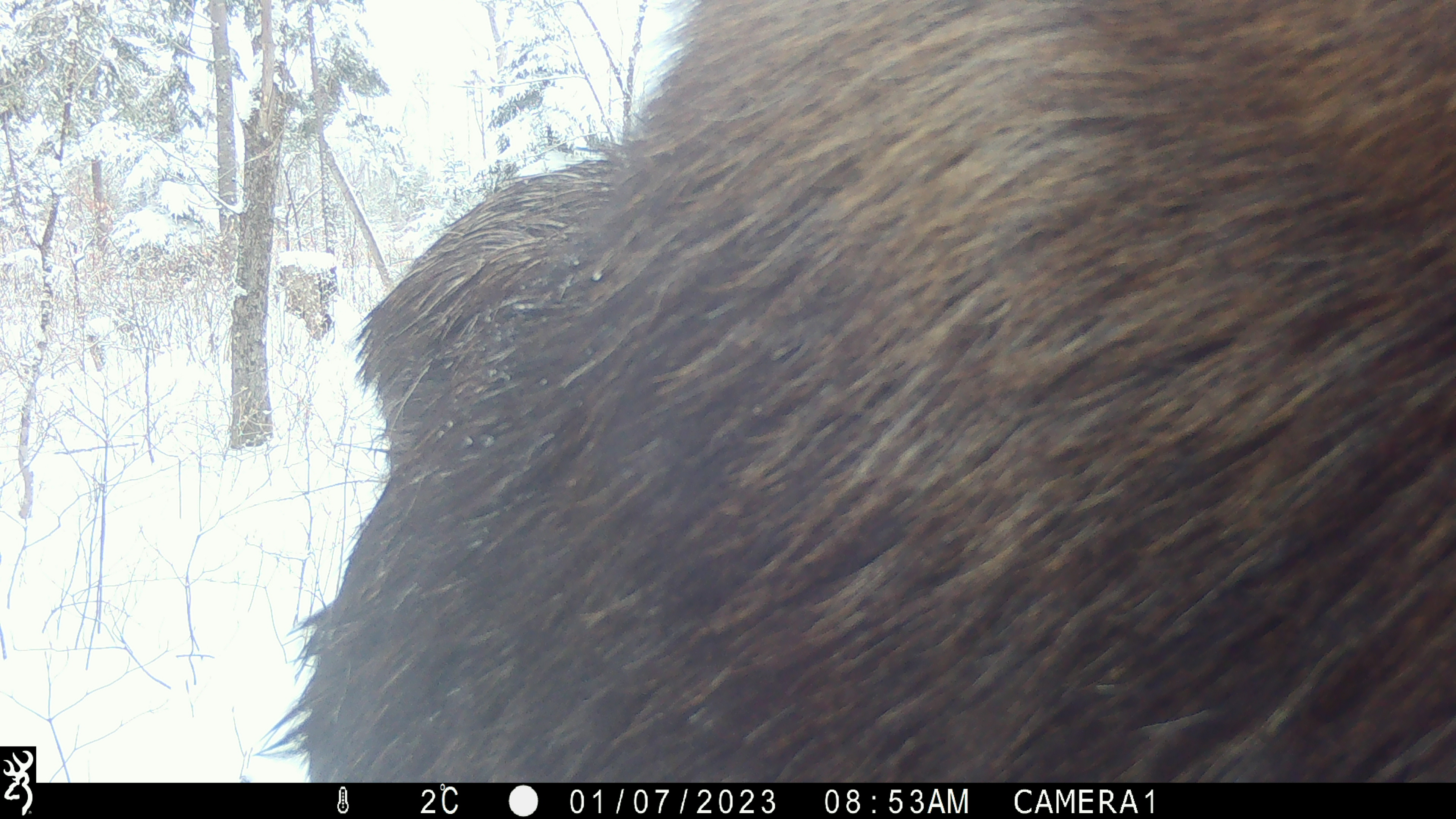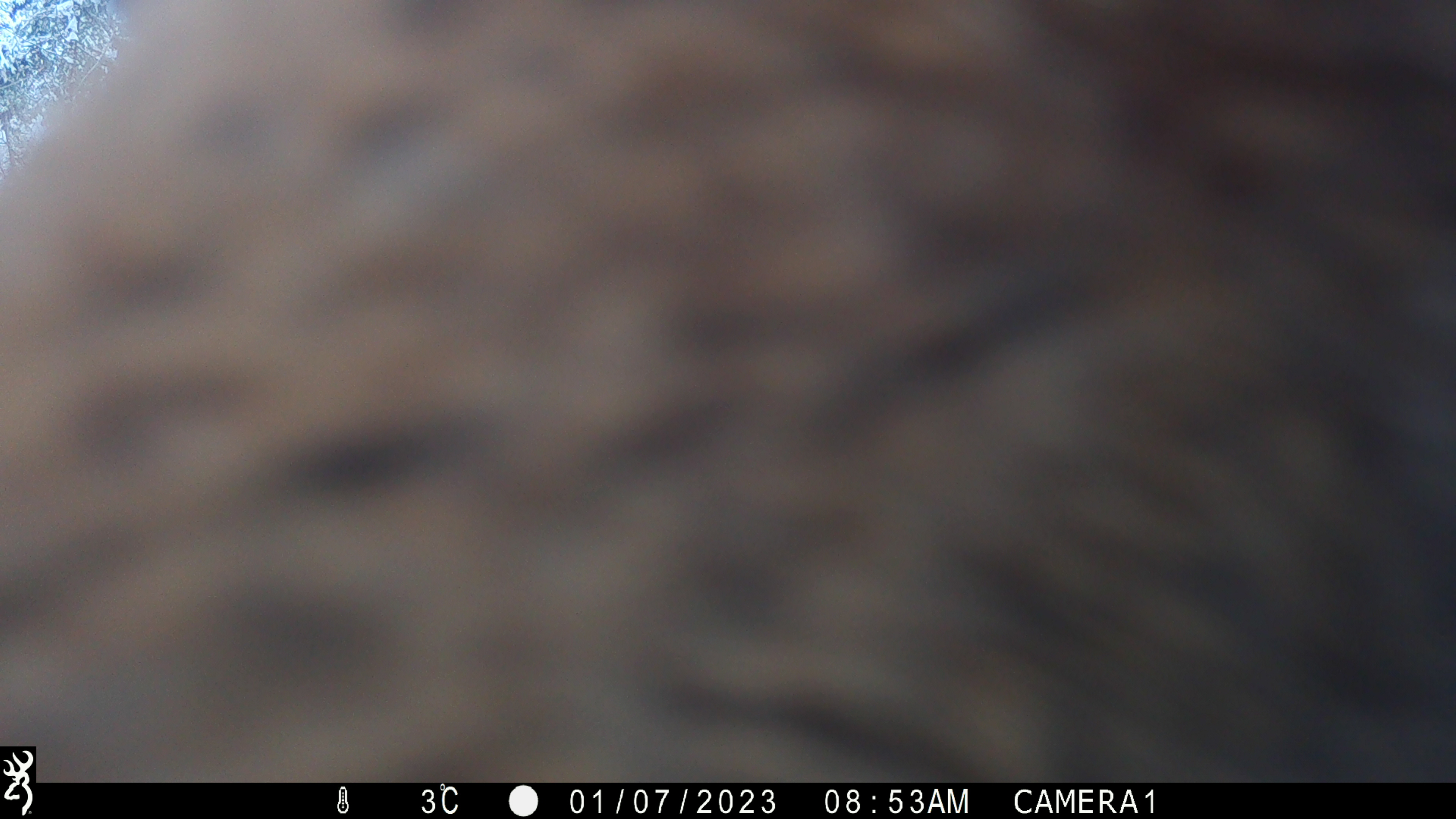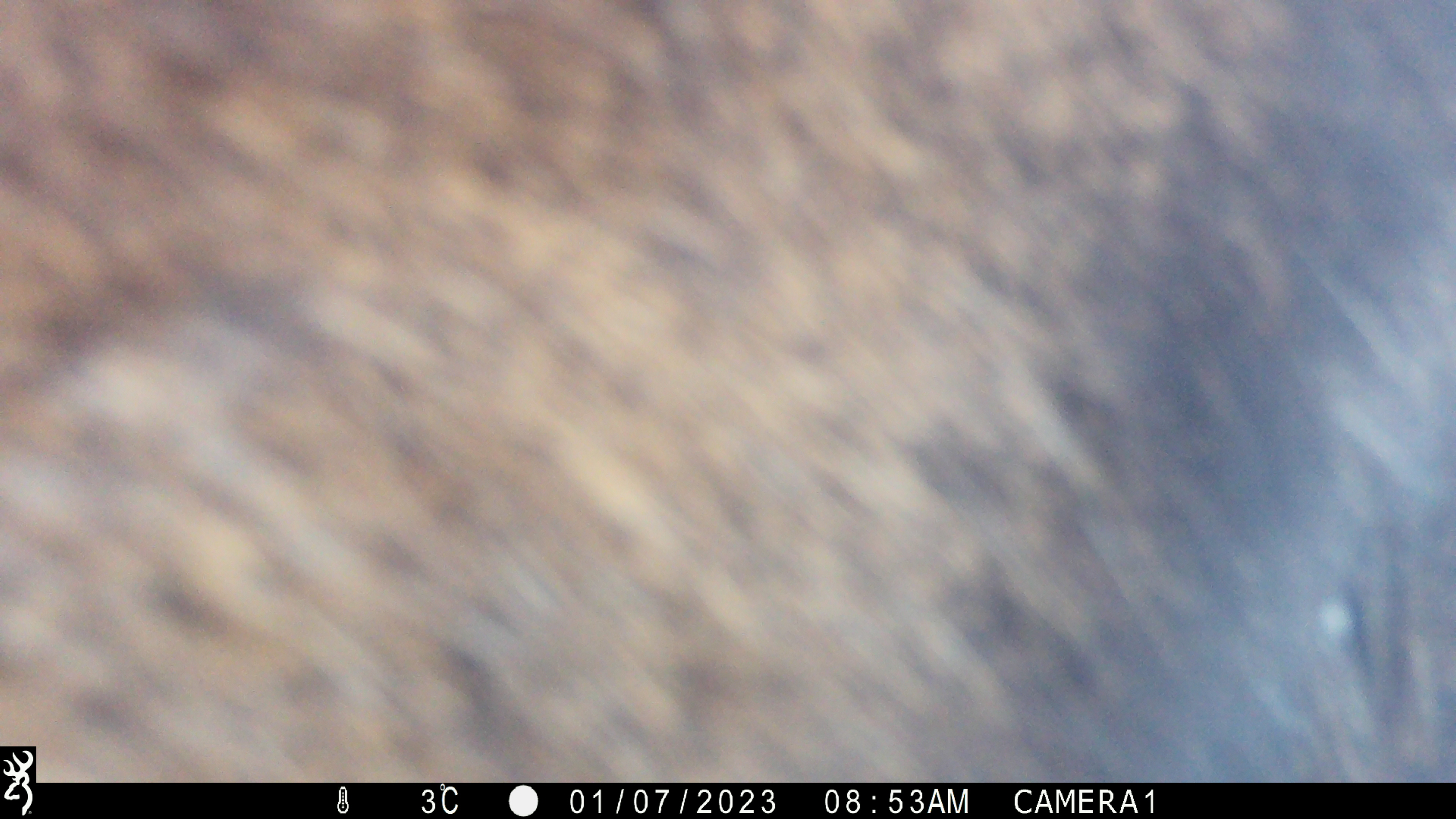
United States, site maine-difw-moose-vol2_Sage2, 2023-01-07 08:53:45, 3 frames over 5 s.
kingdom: Animalia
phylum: Chordata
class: Mammalia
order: Artiodactyla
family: Cervidae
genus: Alces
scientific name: Alces alces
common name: moose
Moose (Alces alces).